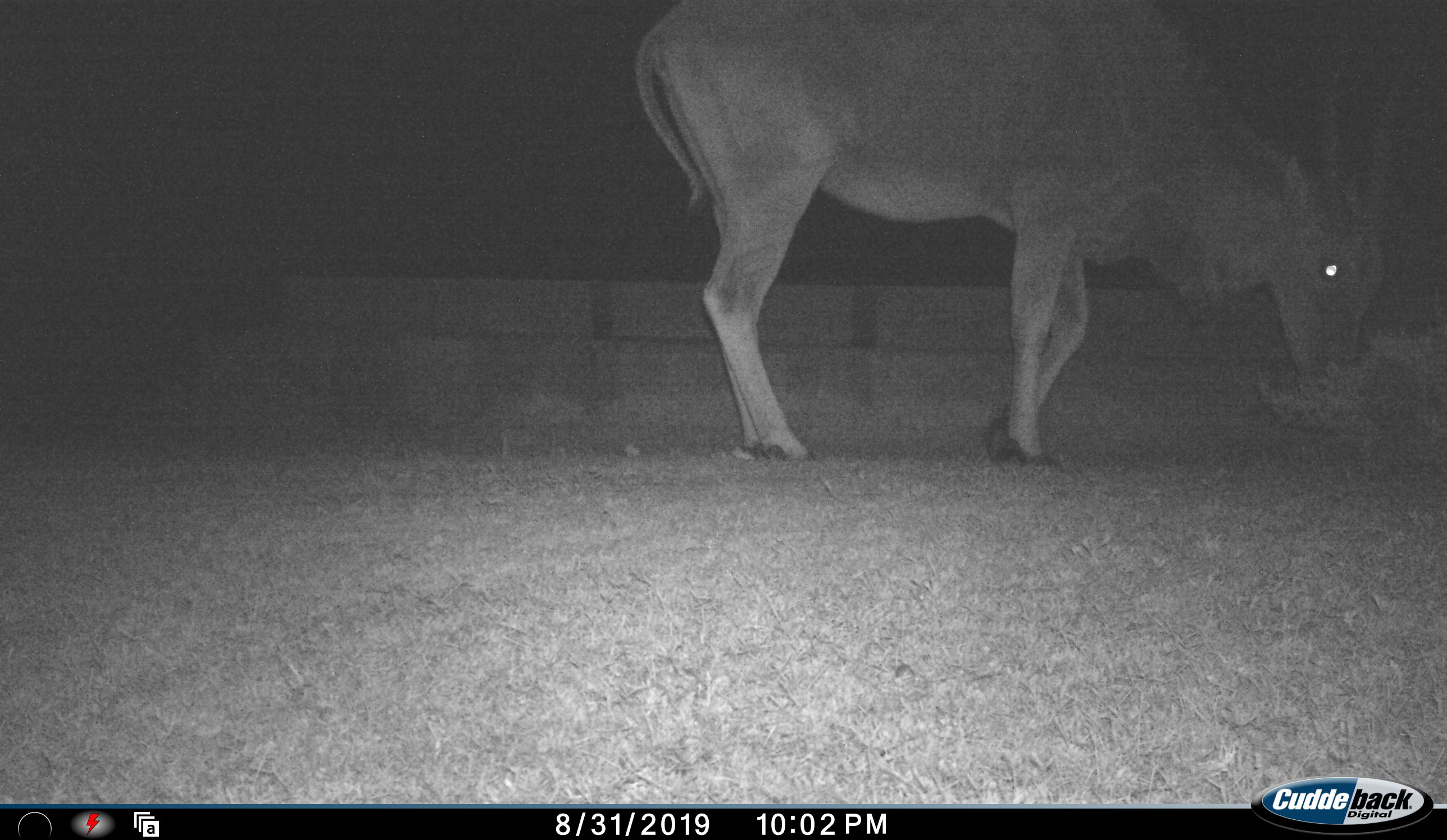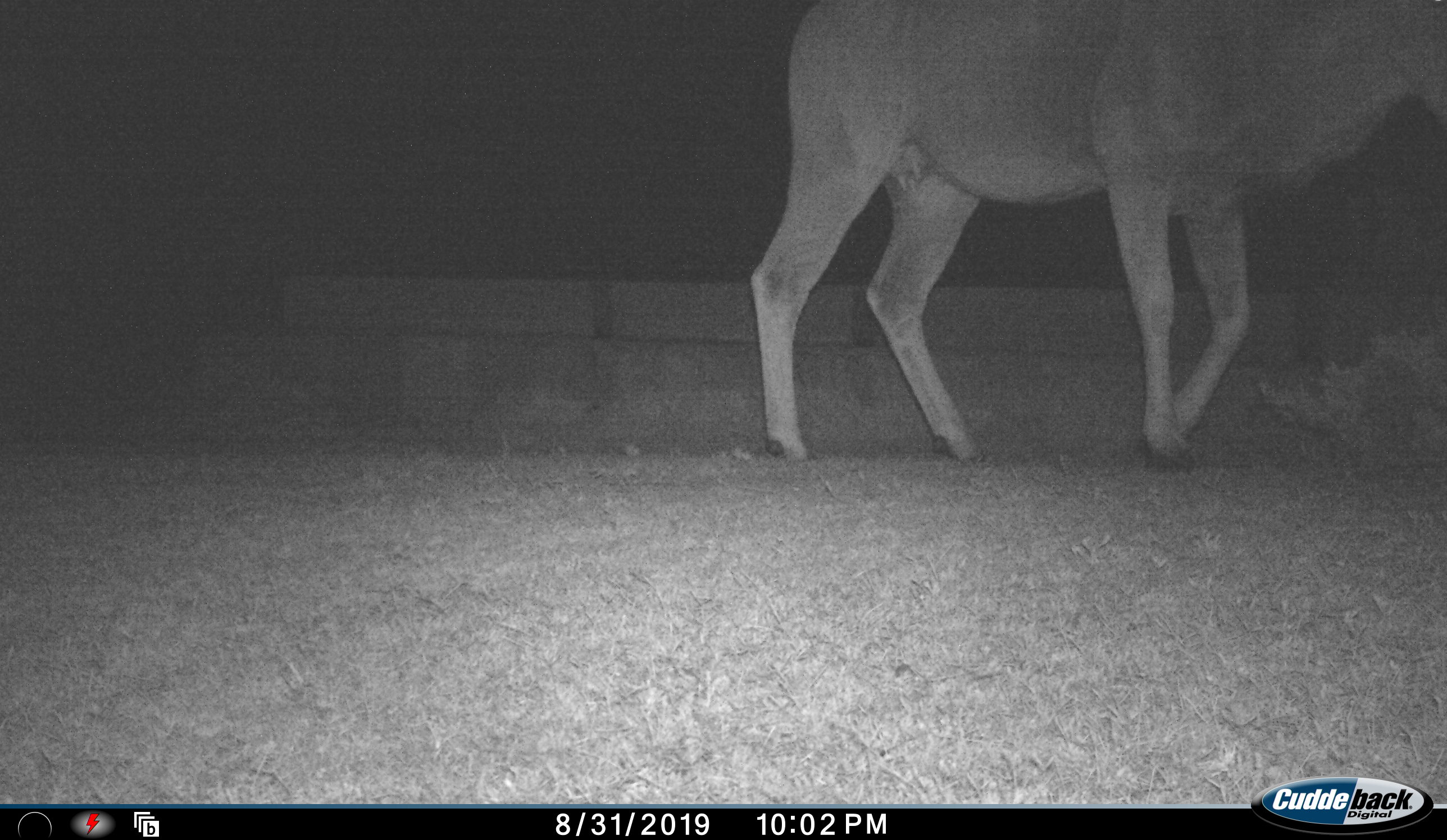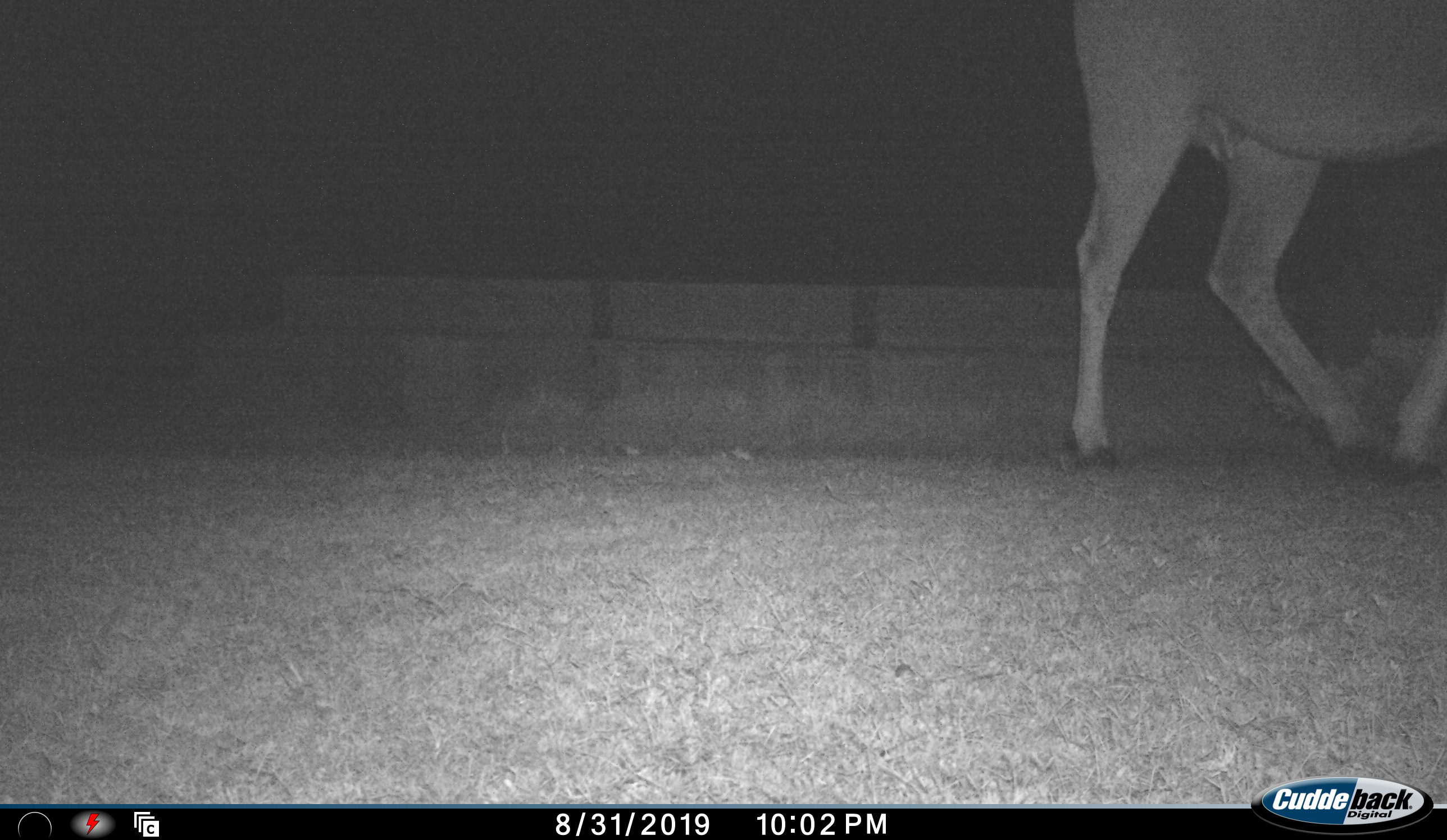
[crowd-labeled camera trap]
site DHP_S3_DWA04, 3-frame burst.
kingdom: Animalia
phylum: Chordata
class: Mammalia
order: Artiodactyla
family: Bovidae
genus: Tragelaphus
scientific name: Tragelaphus oryx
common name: eland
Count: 1.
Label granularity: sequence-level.